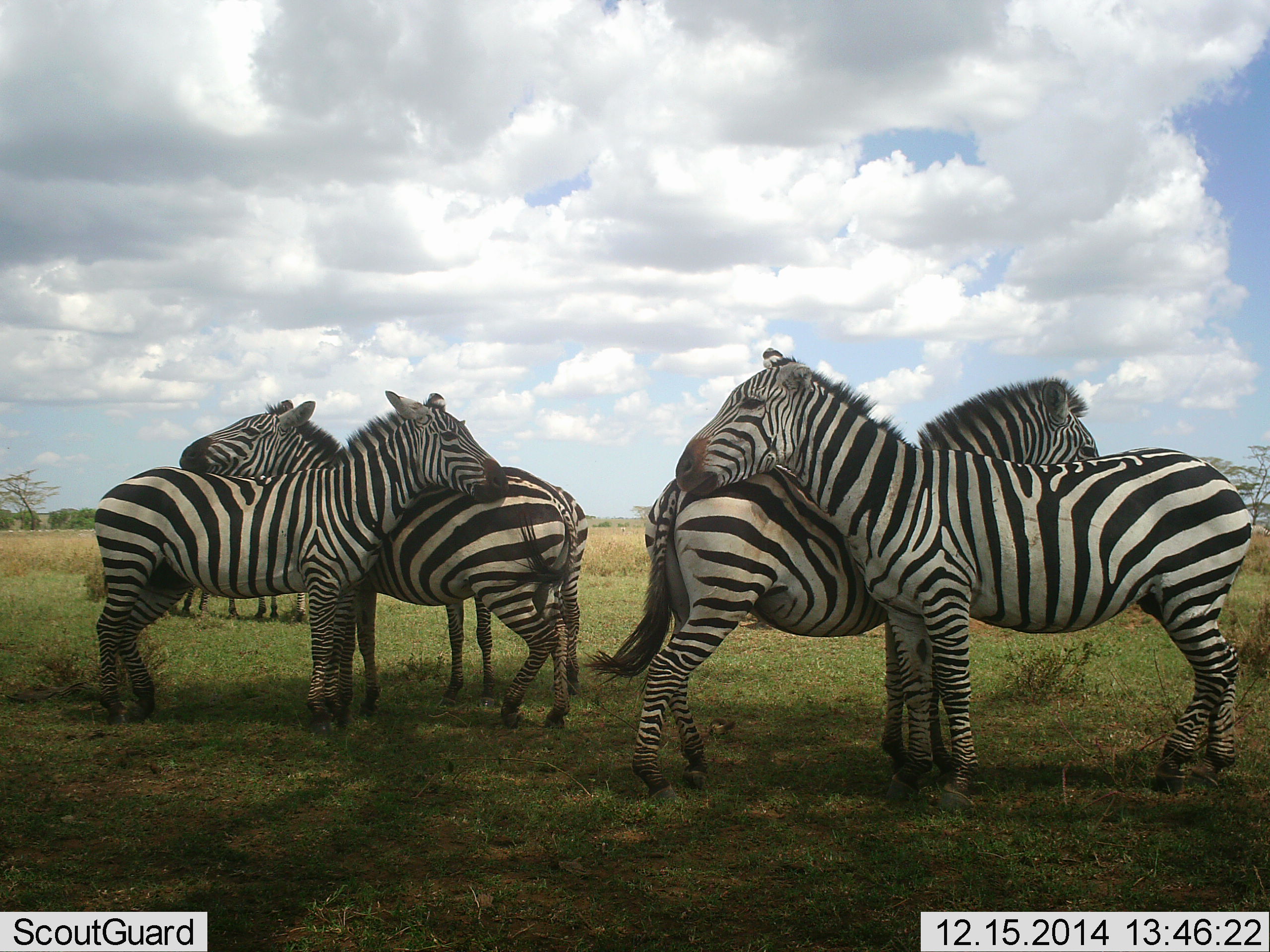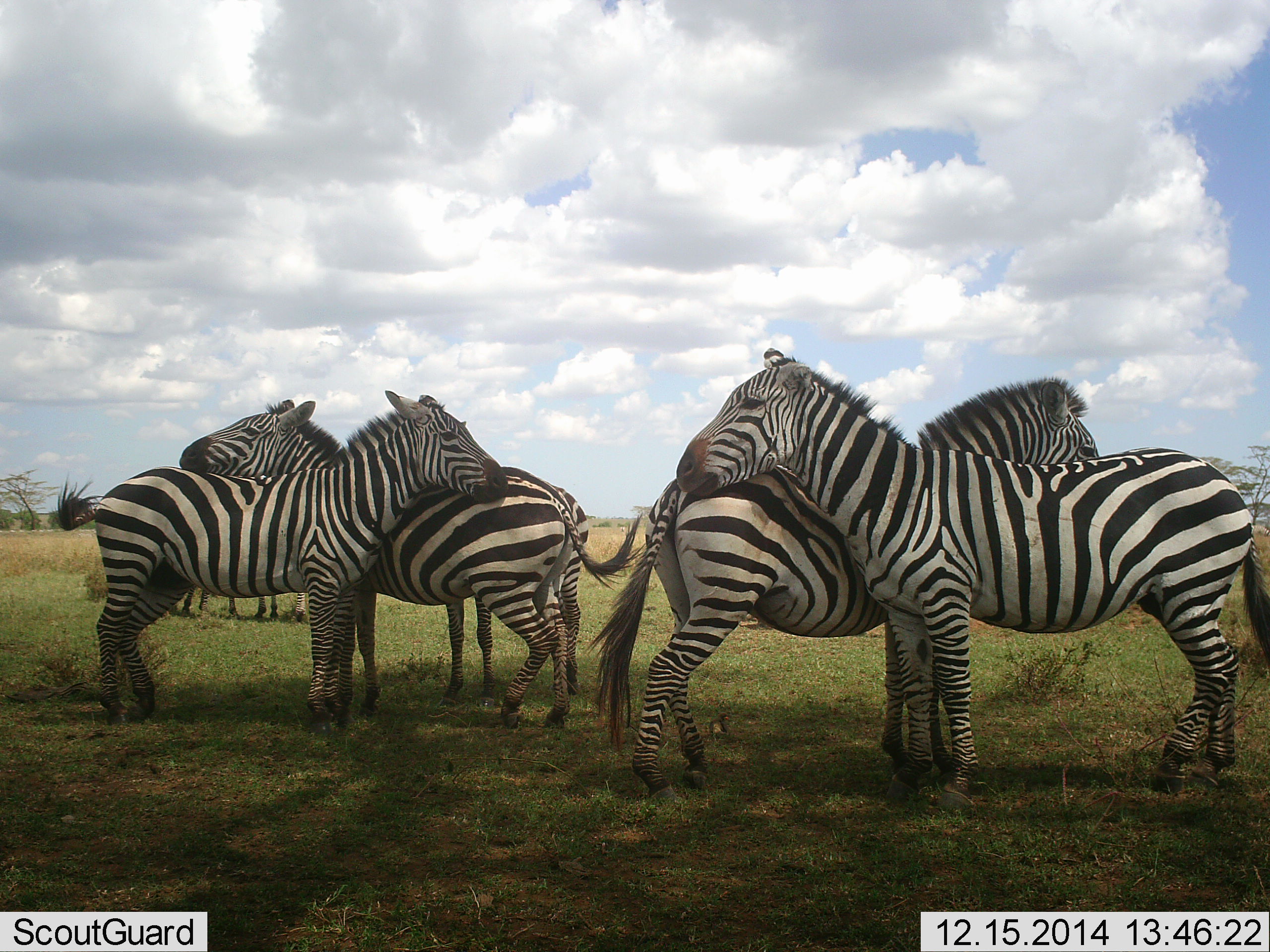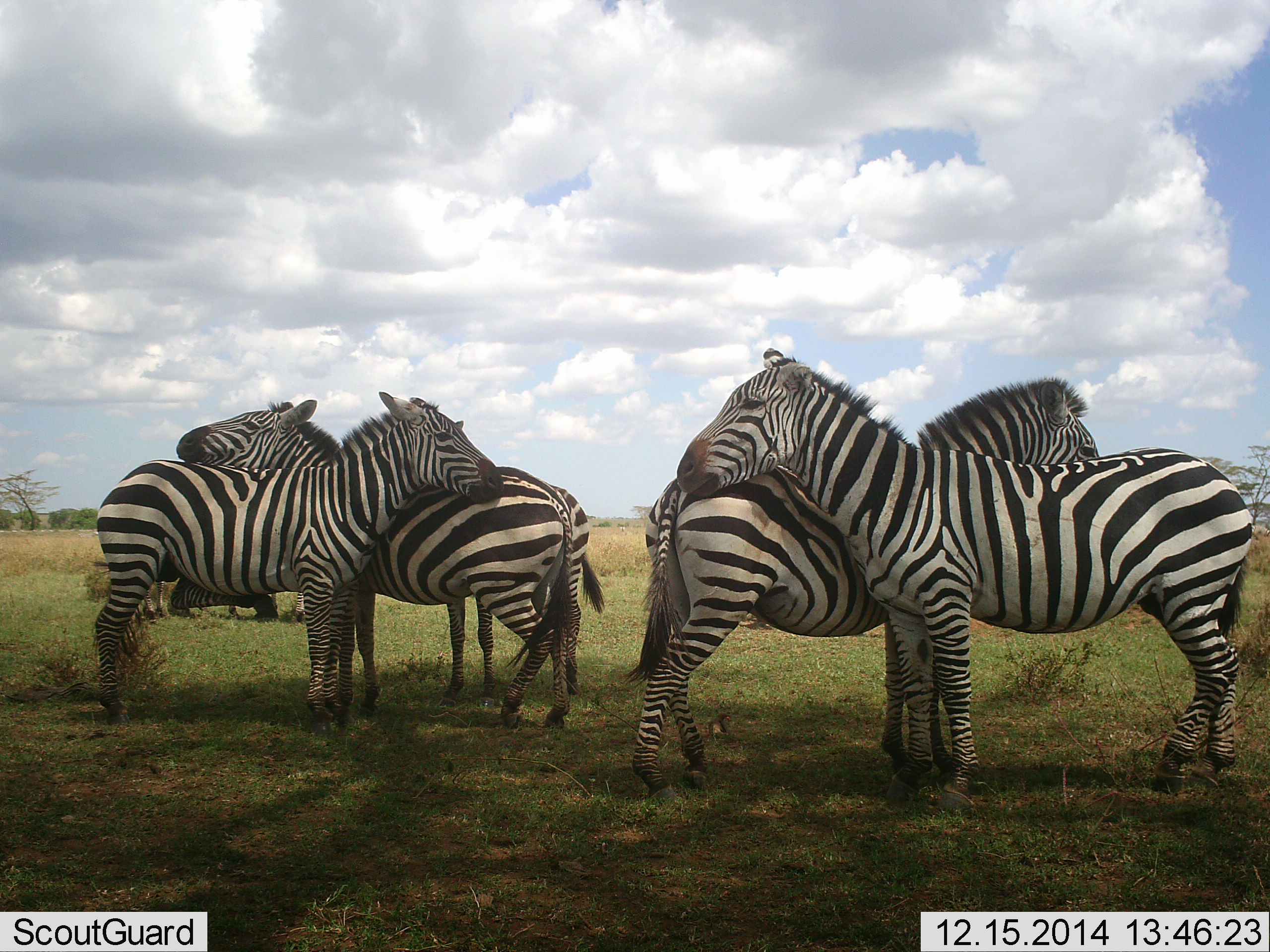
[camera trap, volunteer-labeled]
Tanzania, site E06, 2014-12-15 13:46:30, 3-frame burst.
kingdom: Animalia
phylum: Chordata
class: Mammalia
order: Perissodactyla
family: Equidae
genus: Equus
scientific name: Equus quagga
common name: plains zebra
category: zebra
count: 6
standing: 70%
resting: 10%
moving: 0%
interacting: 60%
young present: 0%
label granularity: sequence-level